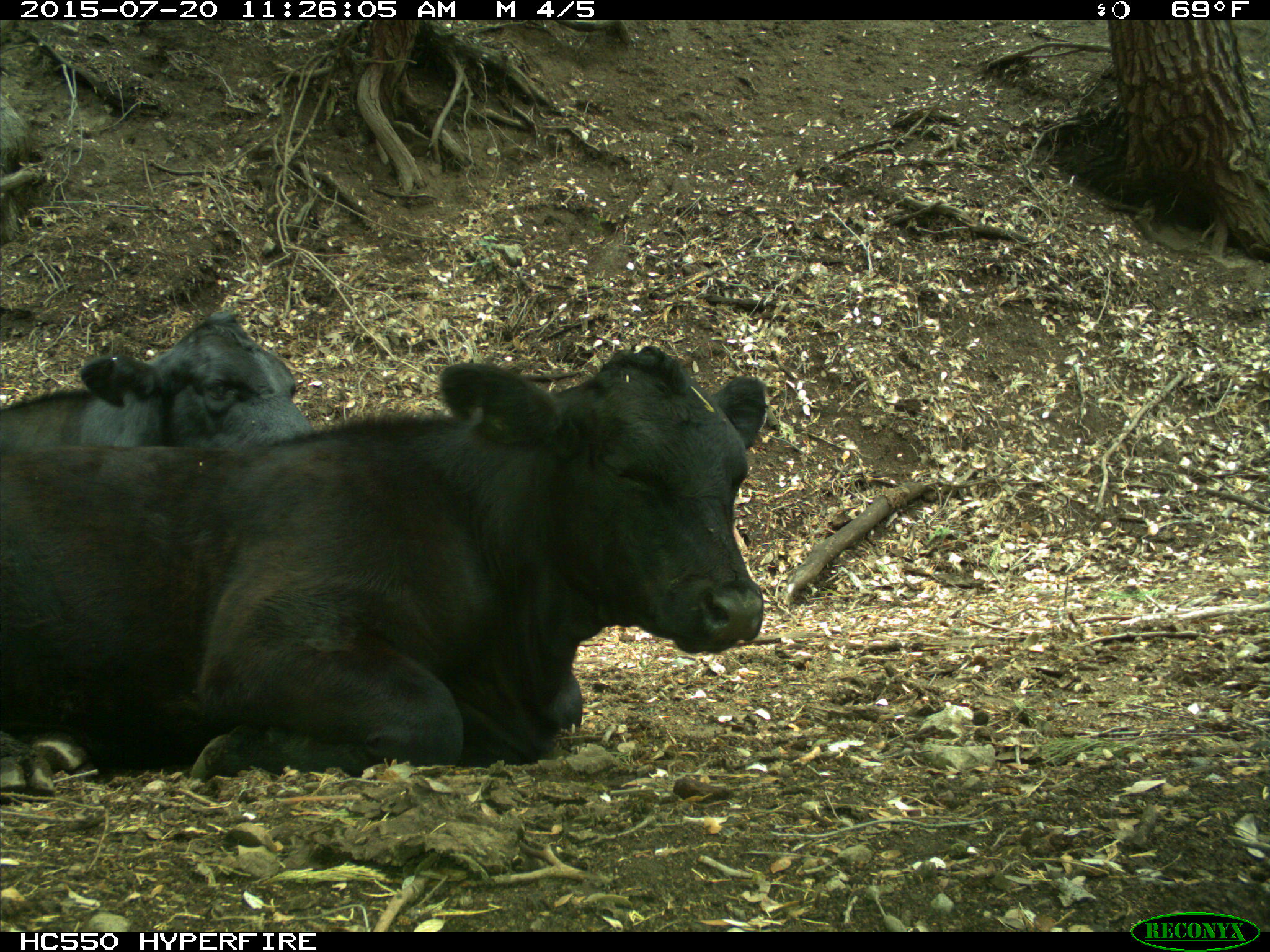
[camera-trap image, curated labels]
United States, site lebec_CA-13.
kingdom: Animalia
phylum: Chordata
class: Mammalia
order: Artiodactyla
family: Bovidae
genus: Bos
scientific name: Bos taurus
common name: domestic cow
Bos taurus (domestic cow).